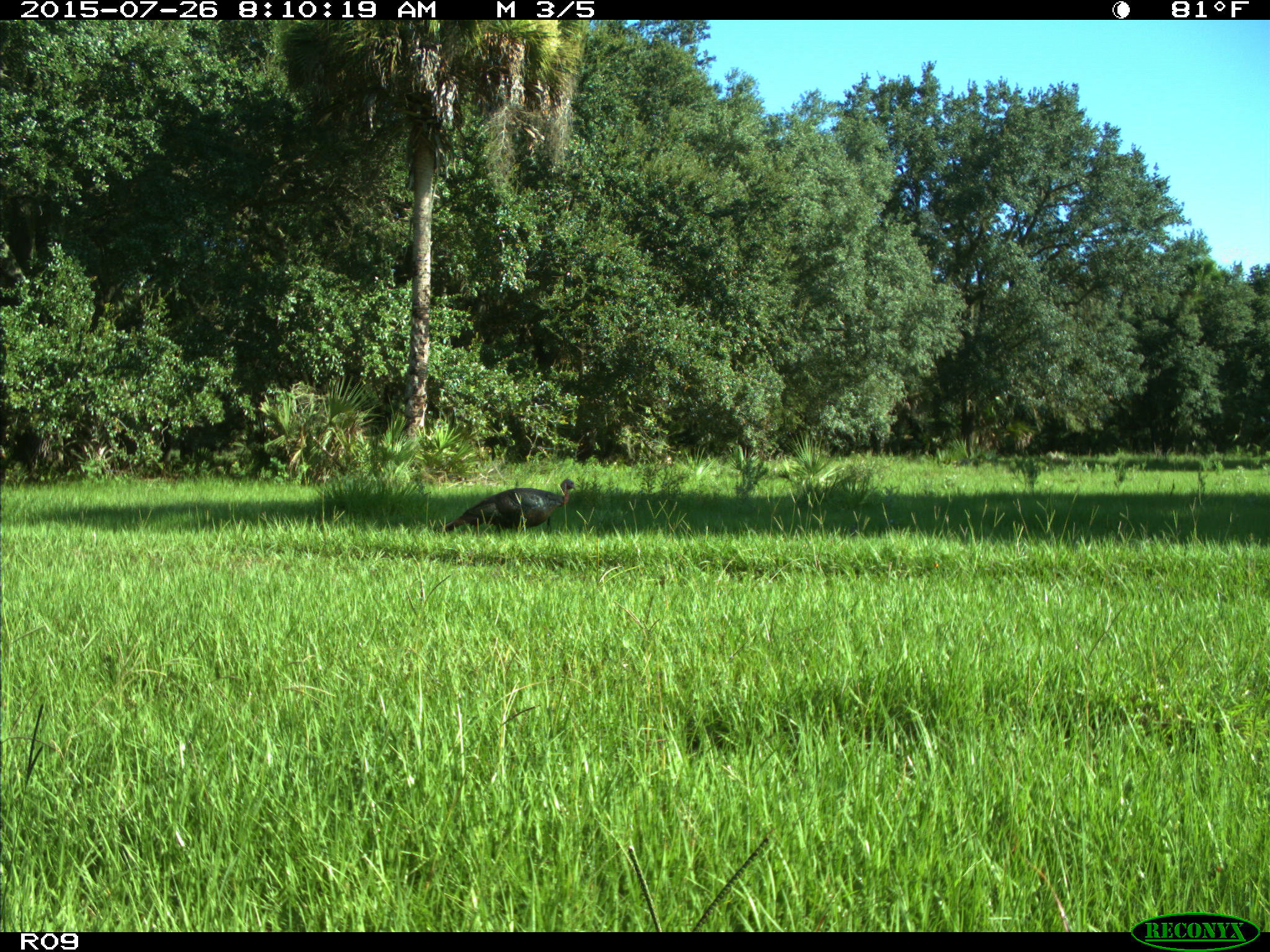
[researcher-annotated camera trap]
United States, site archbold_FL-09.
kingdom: Animalia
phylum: Chordata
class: Aves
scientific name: Aves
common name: birds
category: unidentified bird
Unidentified bird (birds) (Aves).